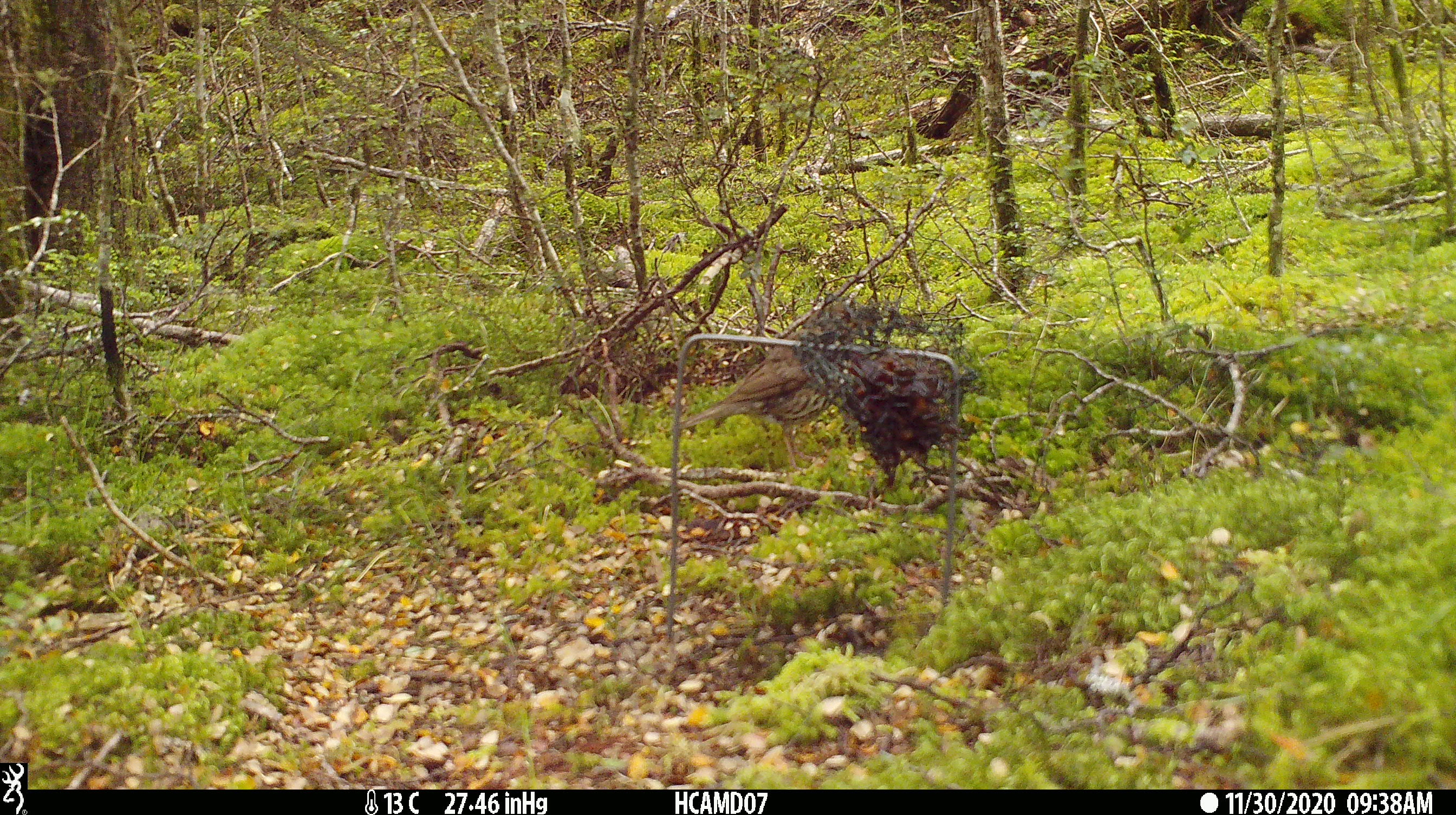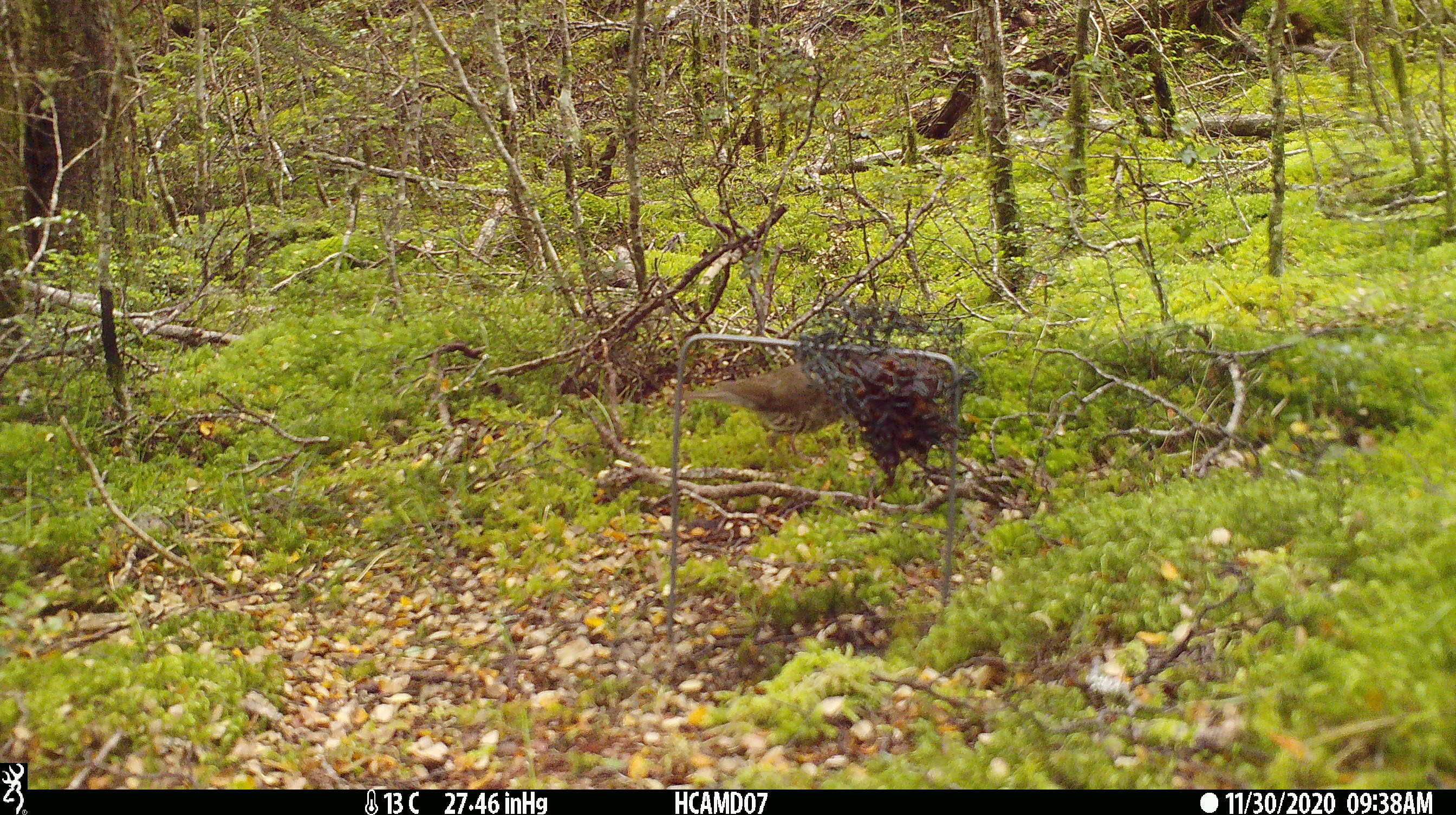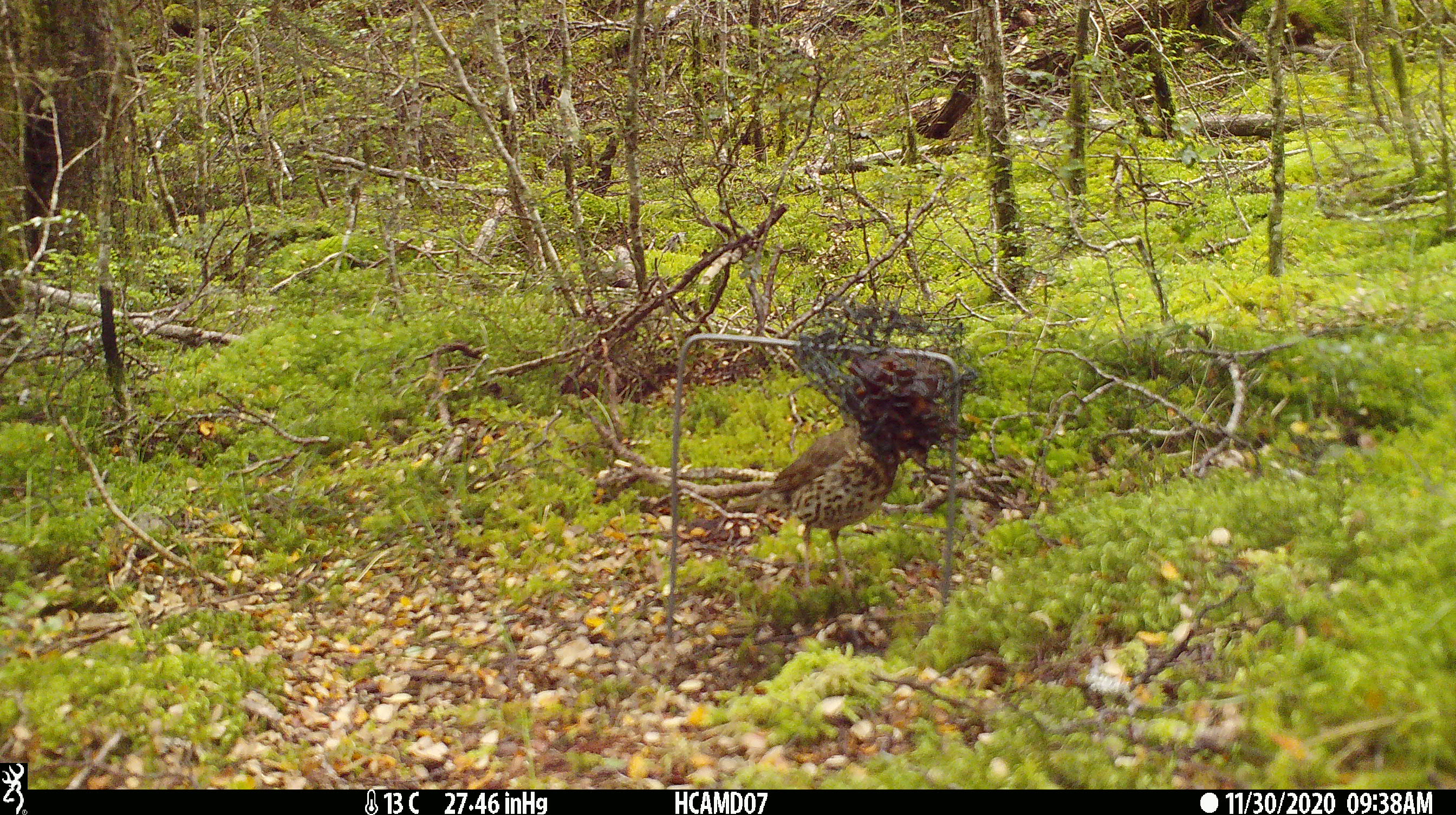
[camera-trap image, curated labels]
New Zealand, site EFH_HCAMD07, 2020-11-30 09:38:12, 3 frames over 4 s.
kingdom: Animalia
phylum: Chordata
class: Aves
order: Passeriformes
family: Turdidae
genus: Turdus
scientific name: Turdus philomelos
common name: song thrush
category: thrush